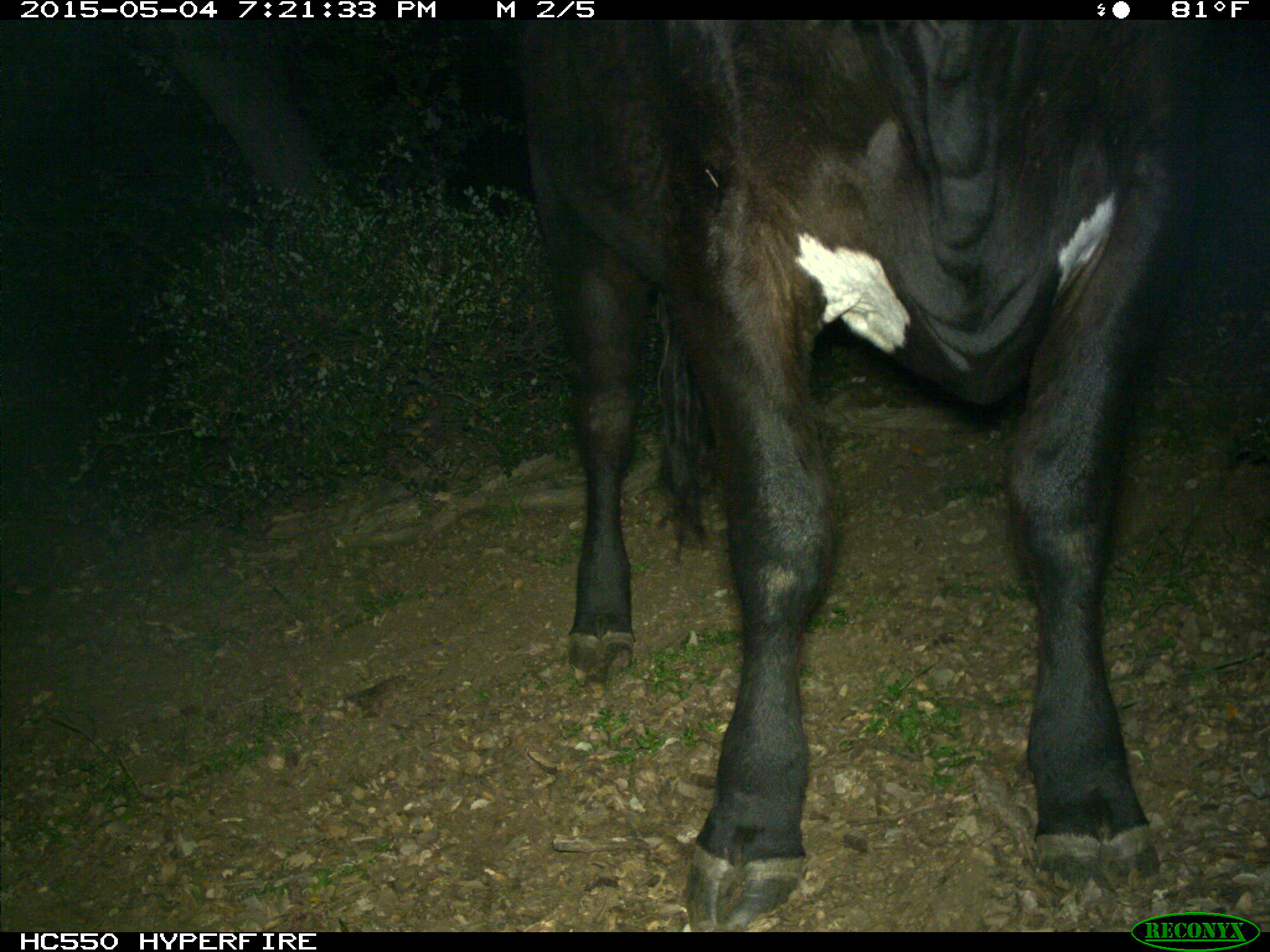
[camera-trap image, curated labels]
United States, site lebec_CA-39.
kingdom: Animalia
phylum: Chordata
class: Mammalia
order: Artiodactyla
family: Bovidae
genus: Bos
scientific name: Bos taurus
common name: domestic cow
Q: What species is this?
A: Bos taurus (domestic cow).